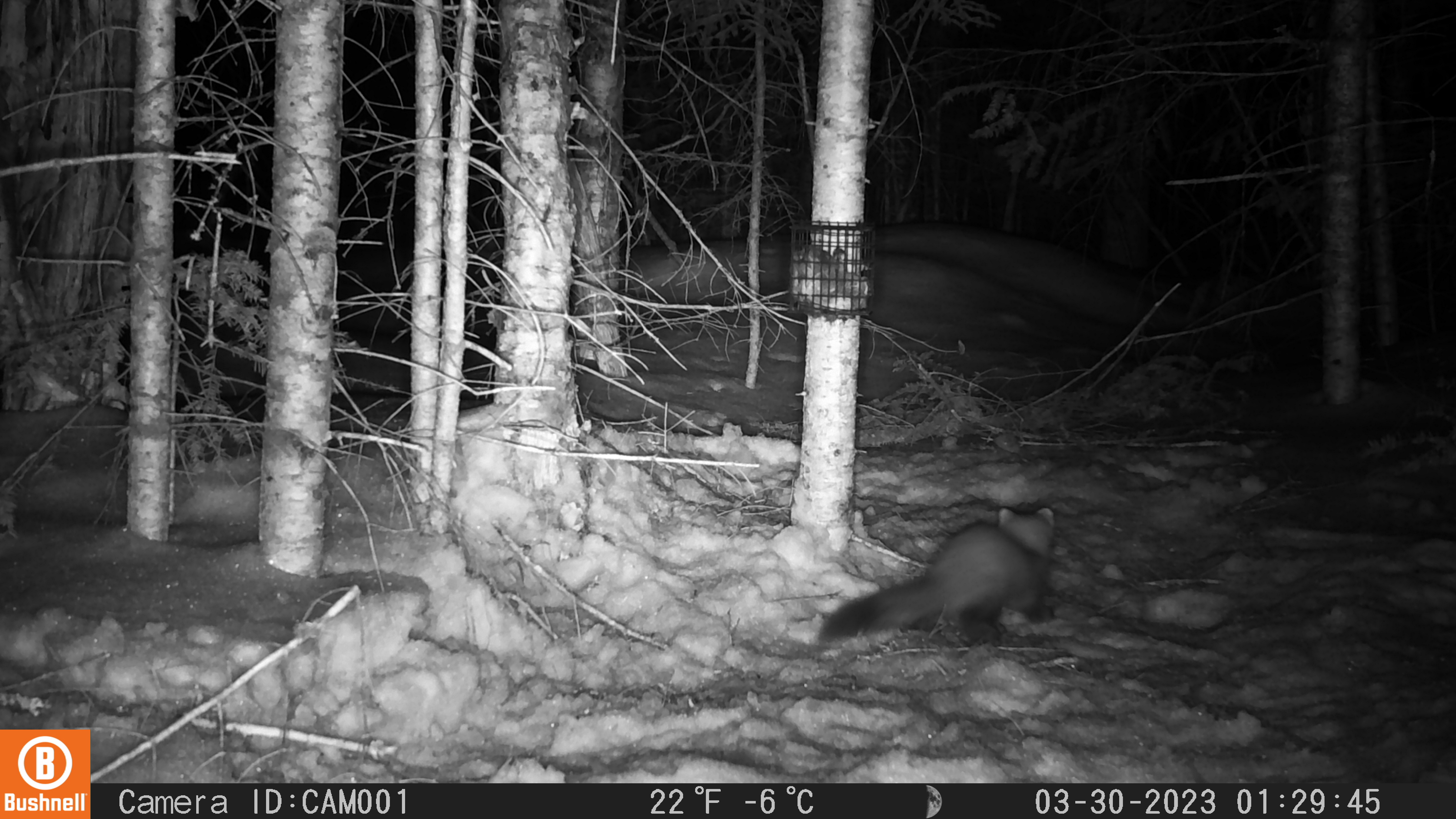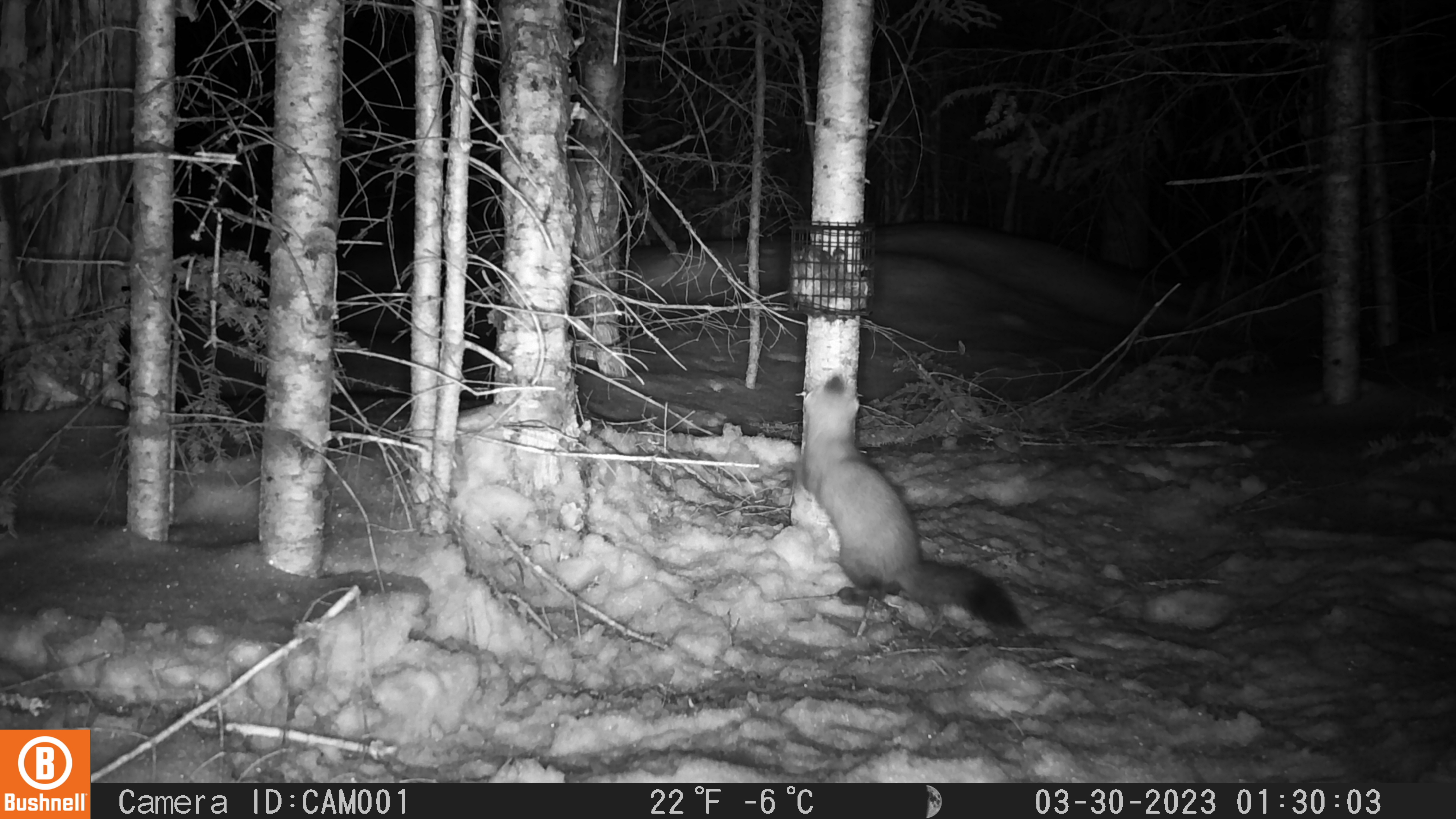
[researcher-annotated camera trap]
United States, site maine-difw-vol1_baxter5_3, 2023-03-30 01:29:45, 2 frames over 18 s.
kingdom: Animalia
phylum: Chordata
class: Mammalia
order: Carnivora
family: Mustelidae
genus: Martes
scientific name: Martes americana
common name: american marten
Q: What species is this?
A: American marten (Martes americana).